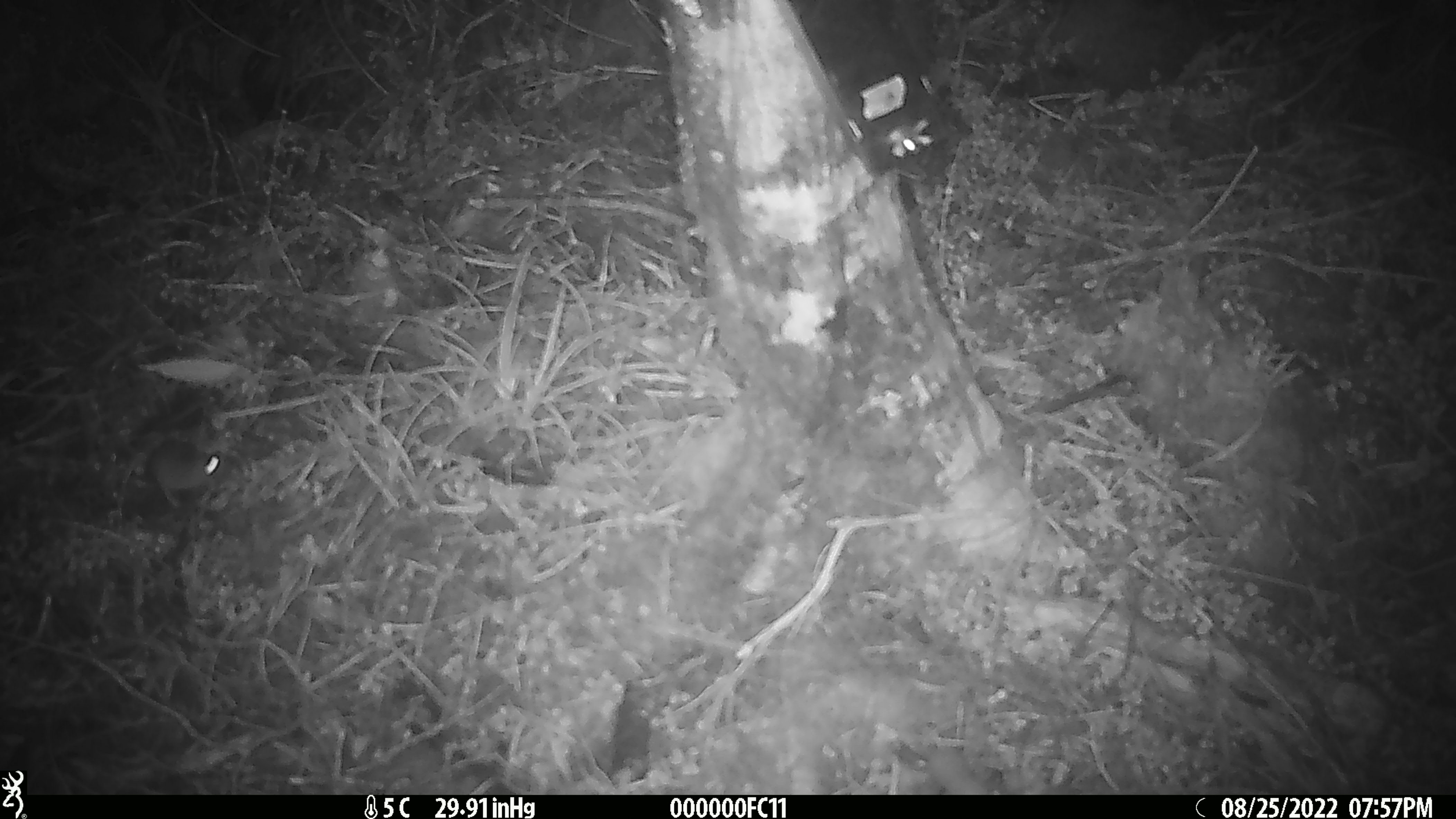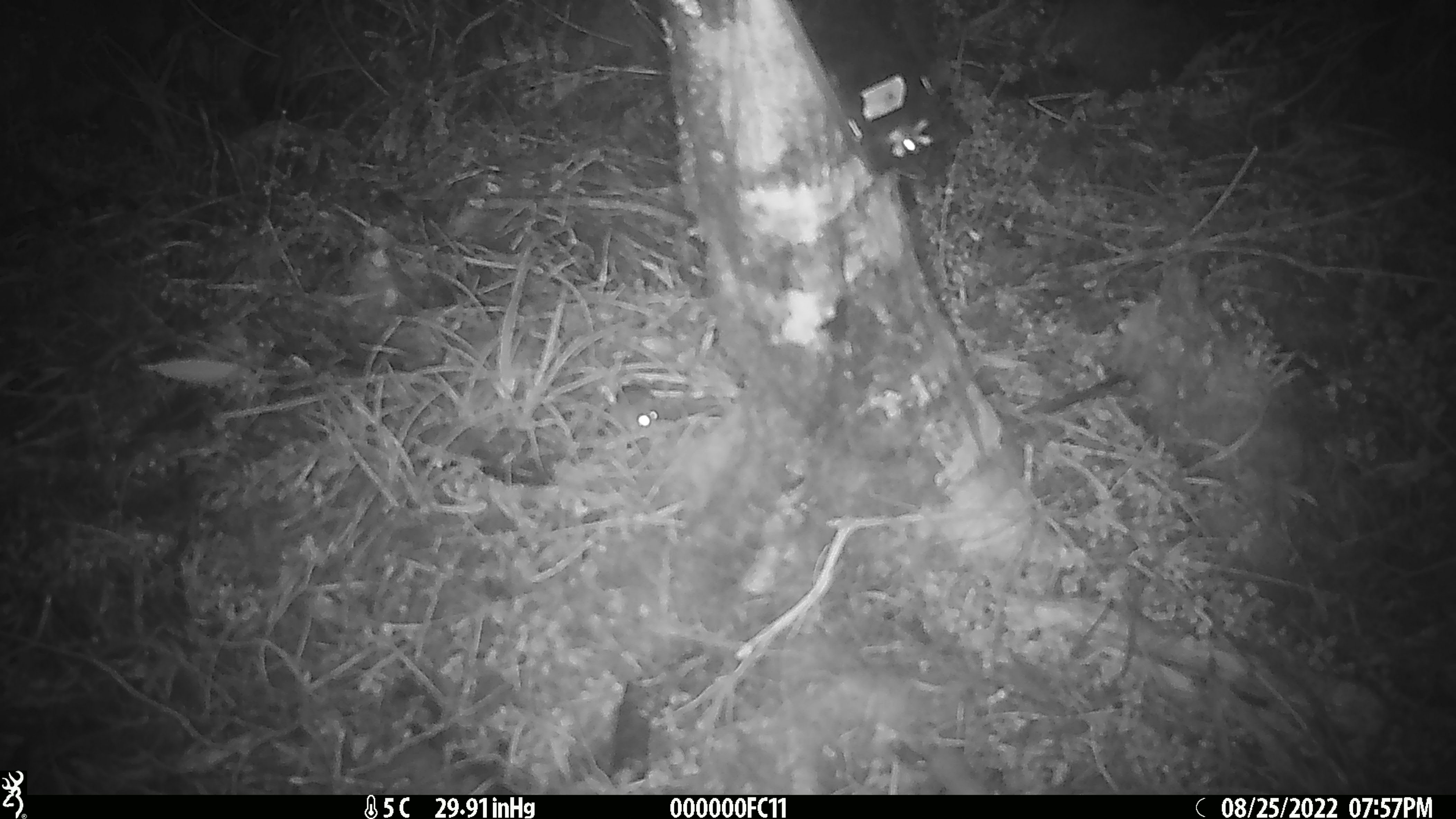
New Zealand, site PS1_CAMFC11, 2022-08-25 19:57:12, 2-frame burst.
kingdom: Animalia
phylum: Chordata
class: Mammalia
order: Rodentia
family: Muridae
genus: Mus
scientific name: Mus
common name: mouse